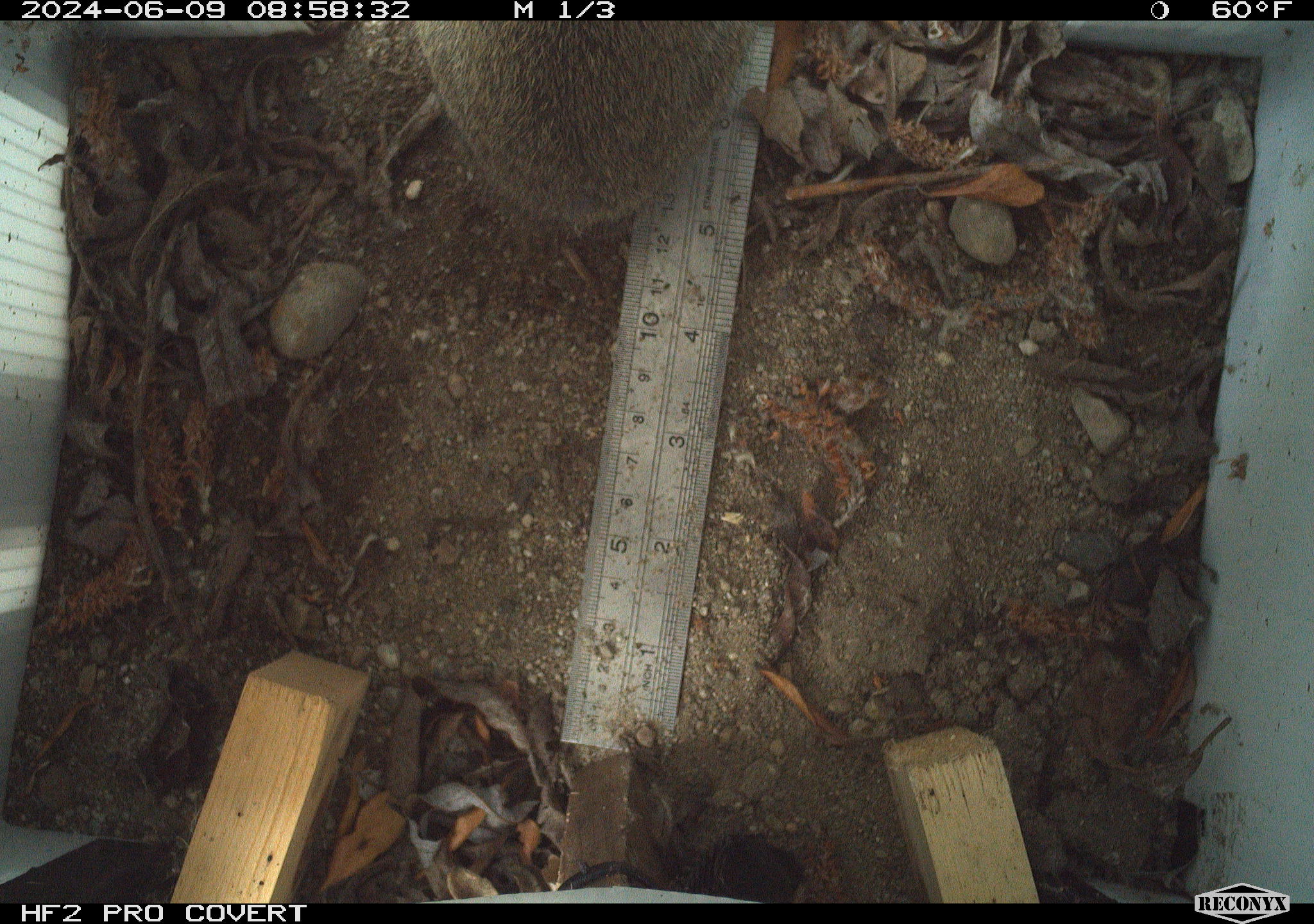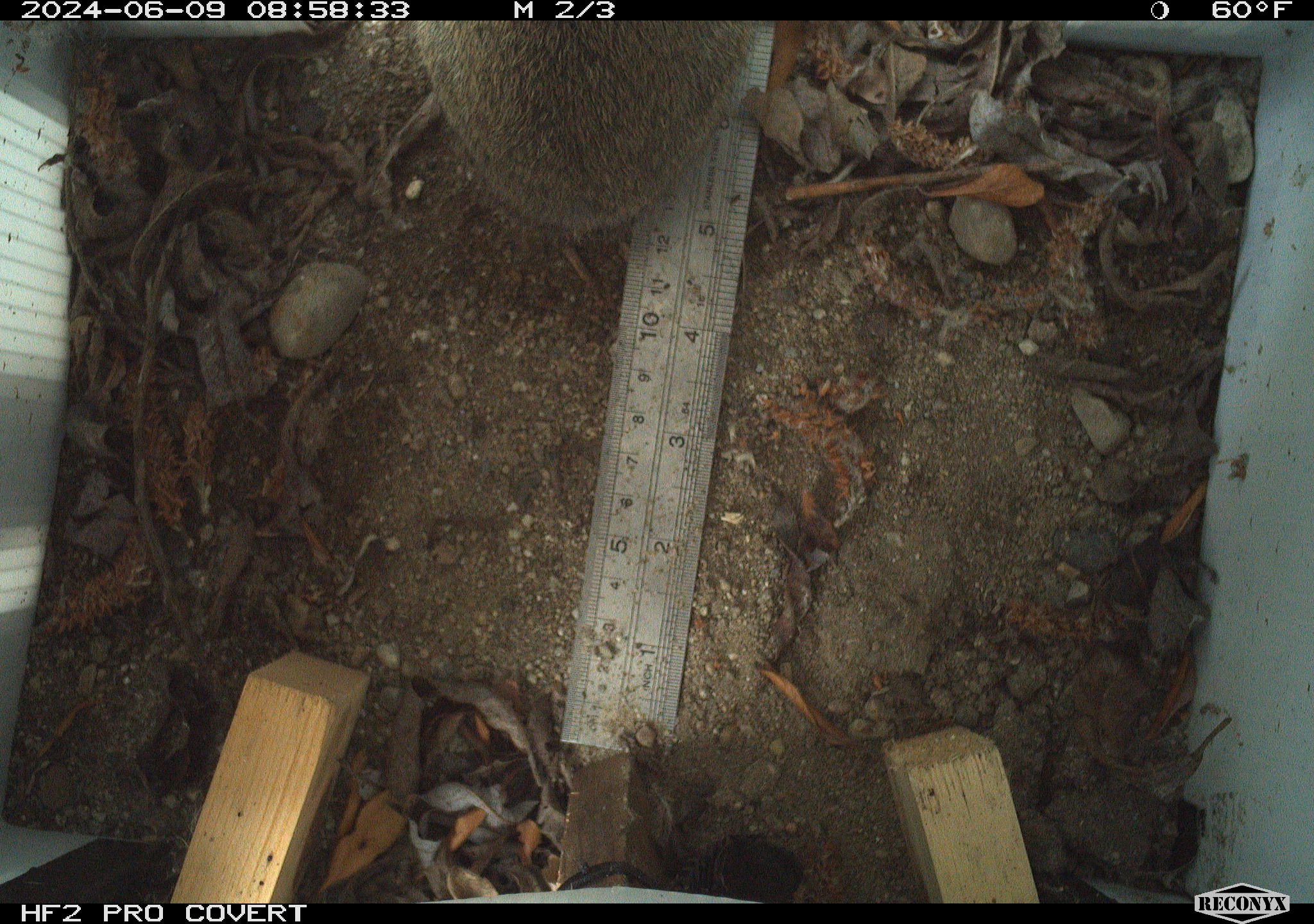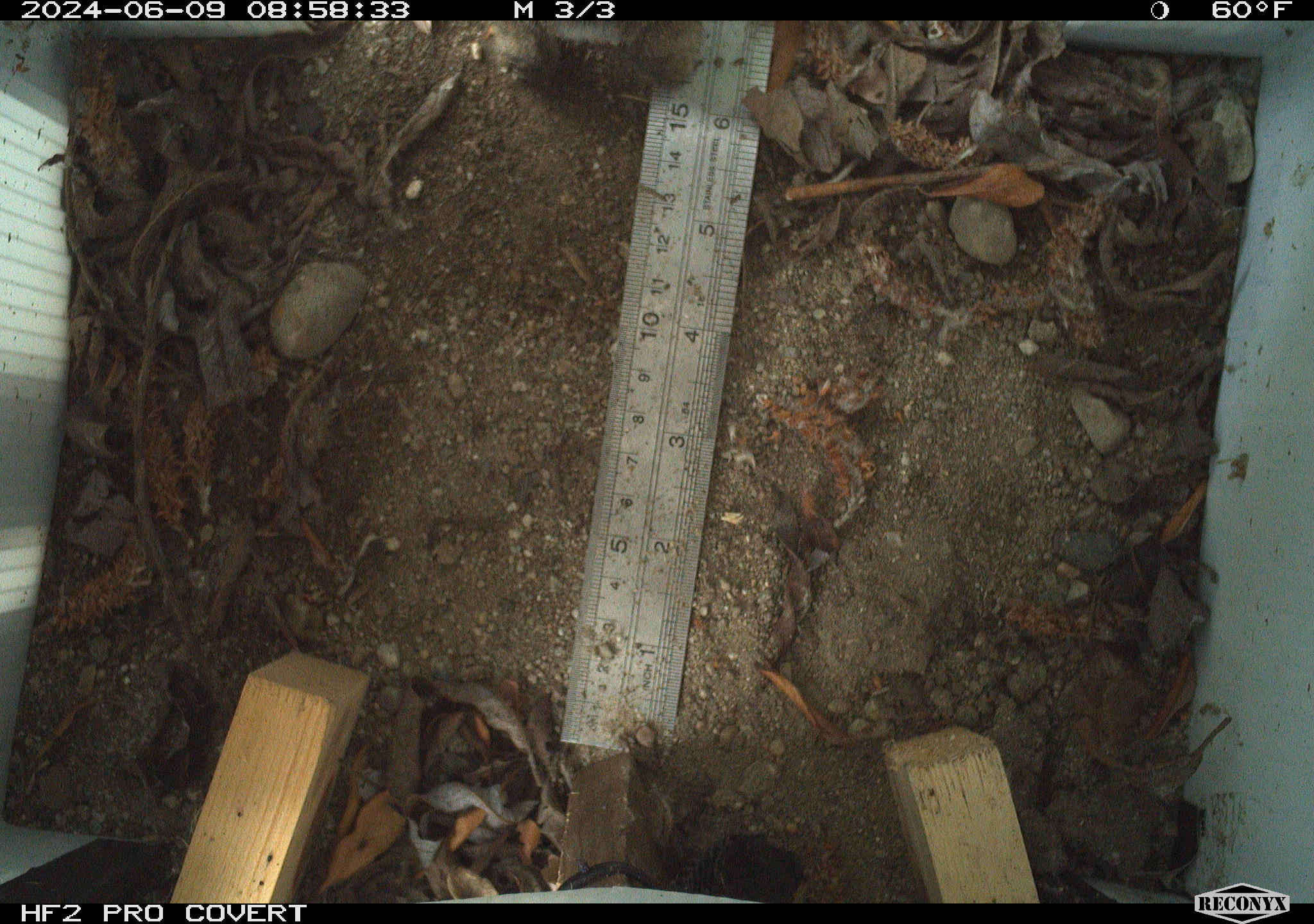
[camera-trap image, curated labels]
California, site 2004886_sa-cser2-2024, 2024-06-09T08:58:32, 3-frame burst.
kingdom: Animalia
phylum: Chordata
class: Mammalia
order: Lagomorpha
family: Leporidae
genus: Sylvilagus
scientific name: Sylvilagus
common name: cottontail rabbits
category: sylvilagus species